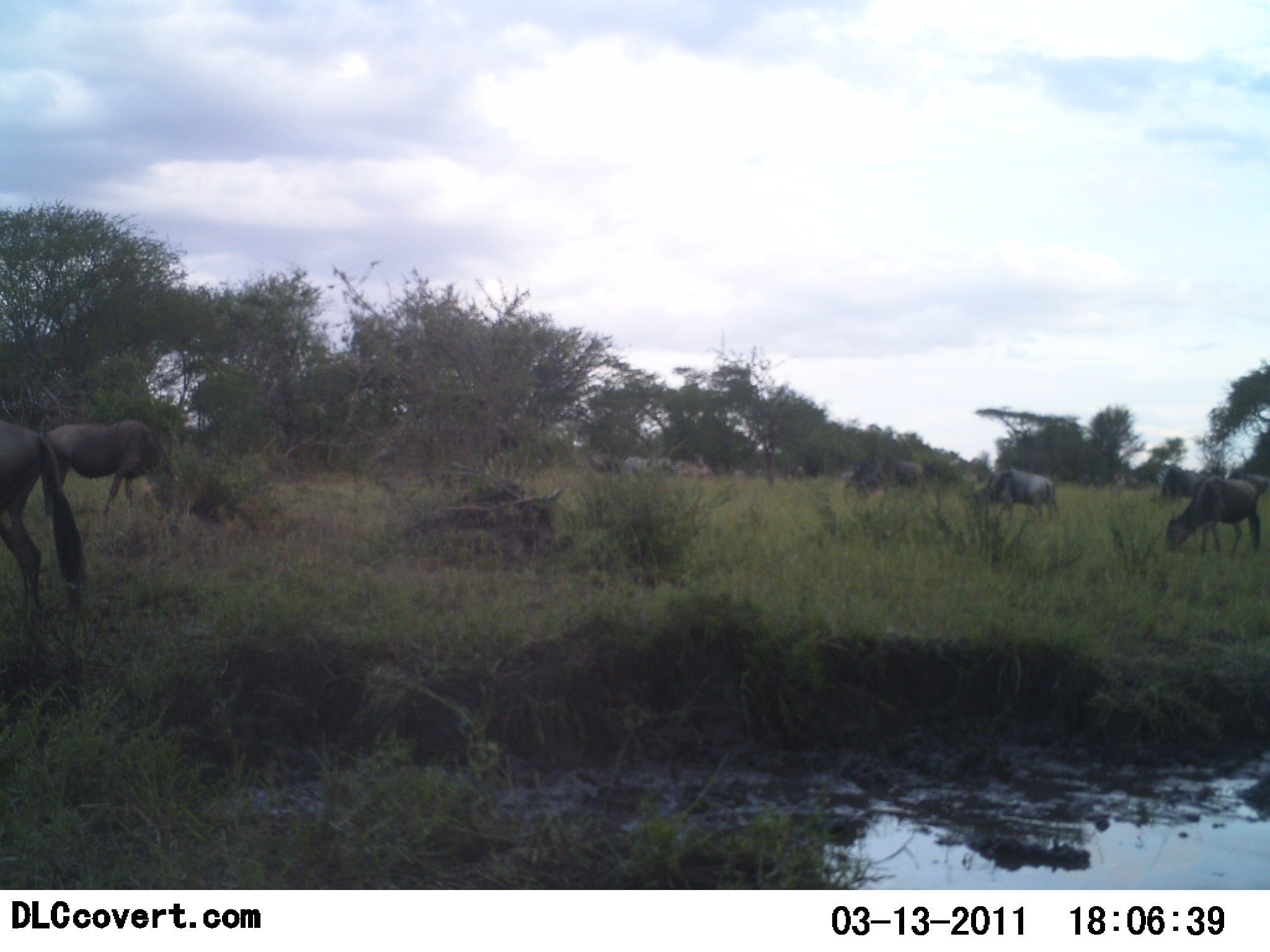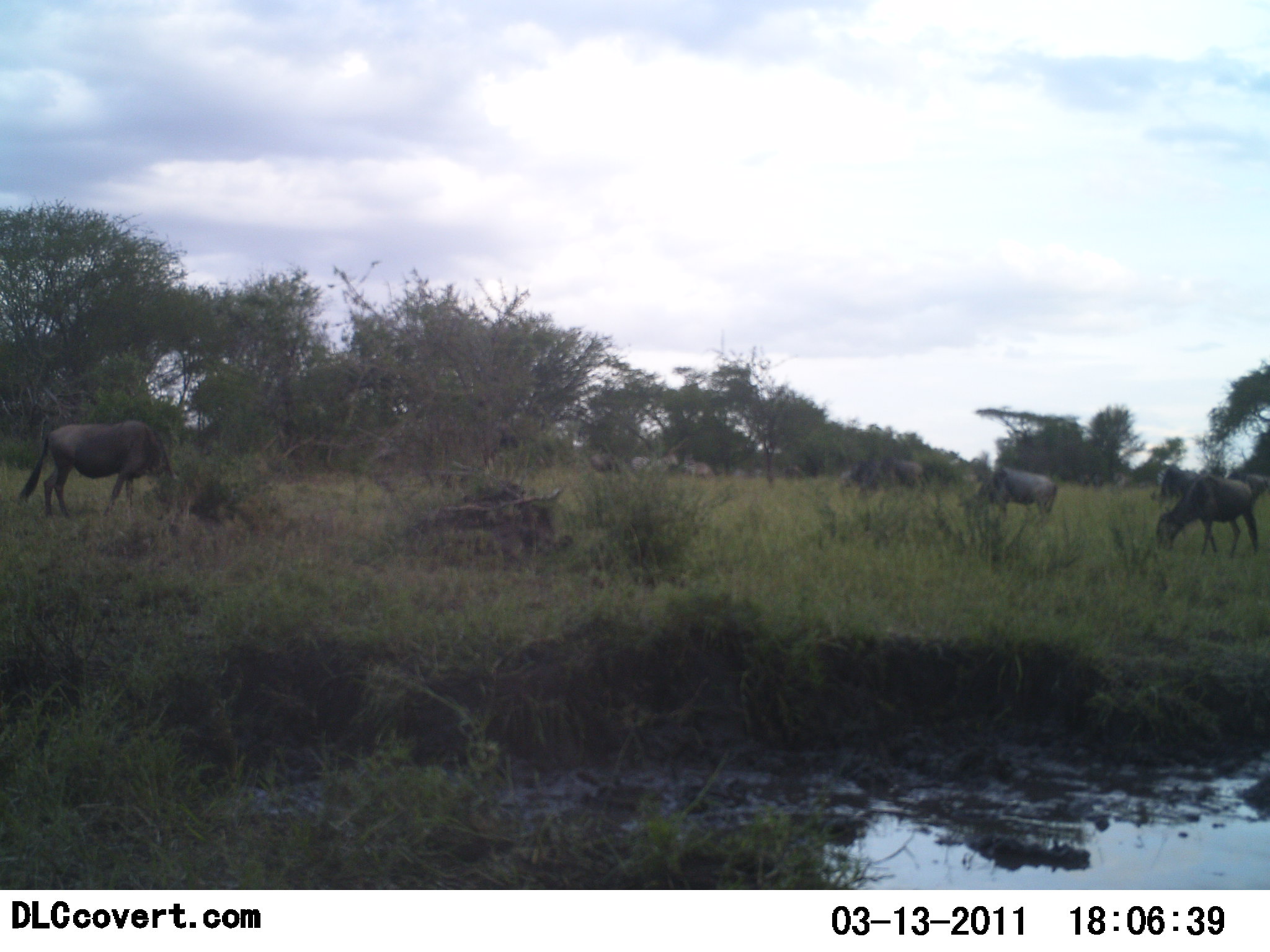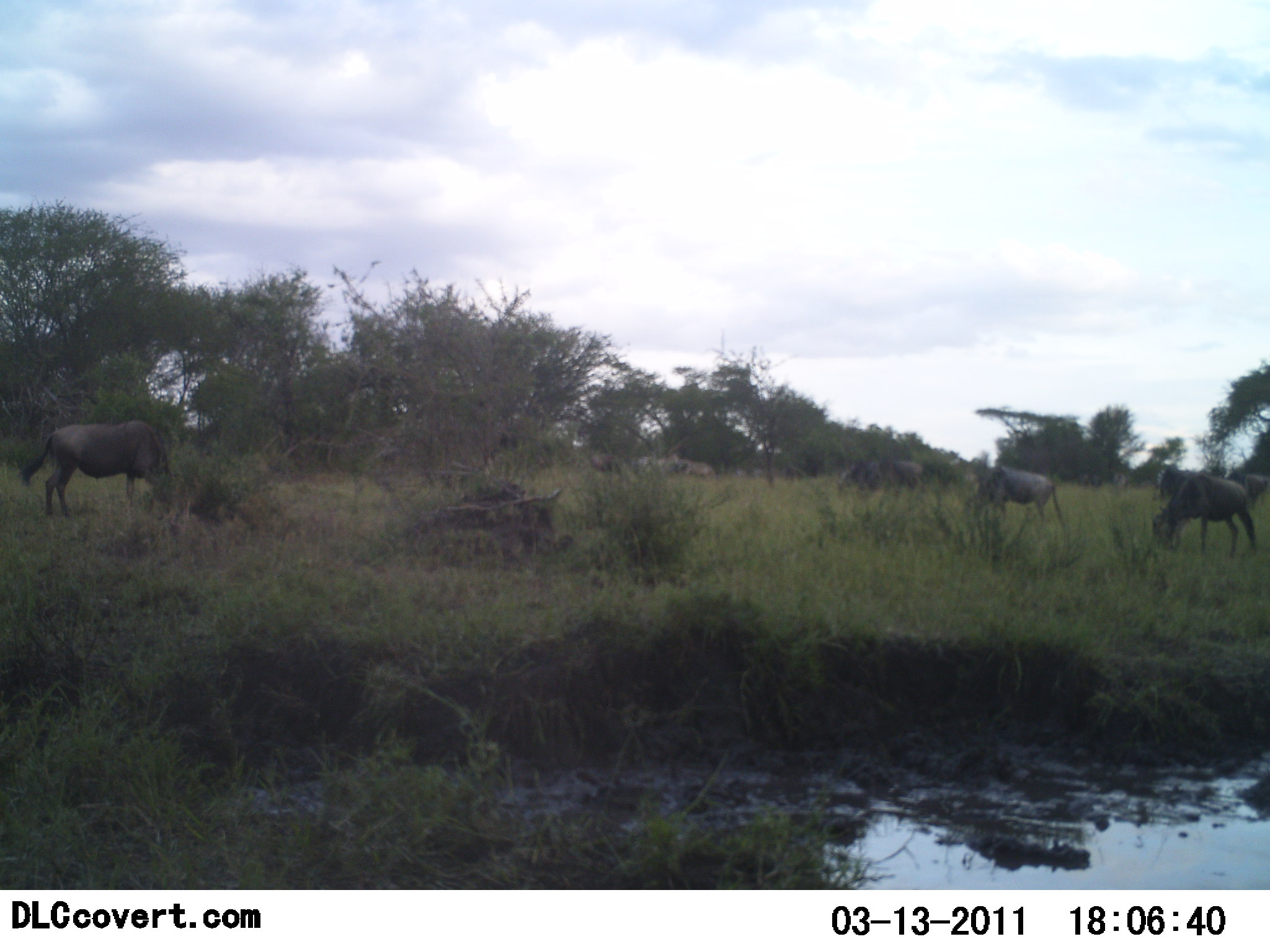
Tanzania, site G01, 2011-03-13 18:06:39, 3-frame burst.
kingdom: Animalia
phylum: Chordata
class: Mammalia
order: Artiodactyla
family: Bovidae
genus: Connochaetes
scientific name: Connochaetes taurinus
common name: blue wildebeest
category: wildebeest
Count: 9.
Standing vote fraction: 55%.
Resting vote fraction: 9%.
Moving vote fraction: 45%.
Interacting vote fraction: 0%.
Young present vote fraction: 0%.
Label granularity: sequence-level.